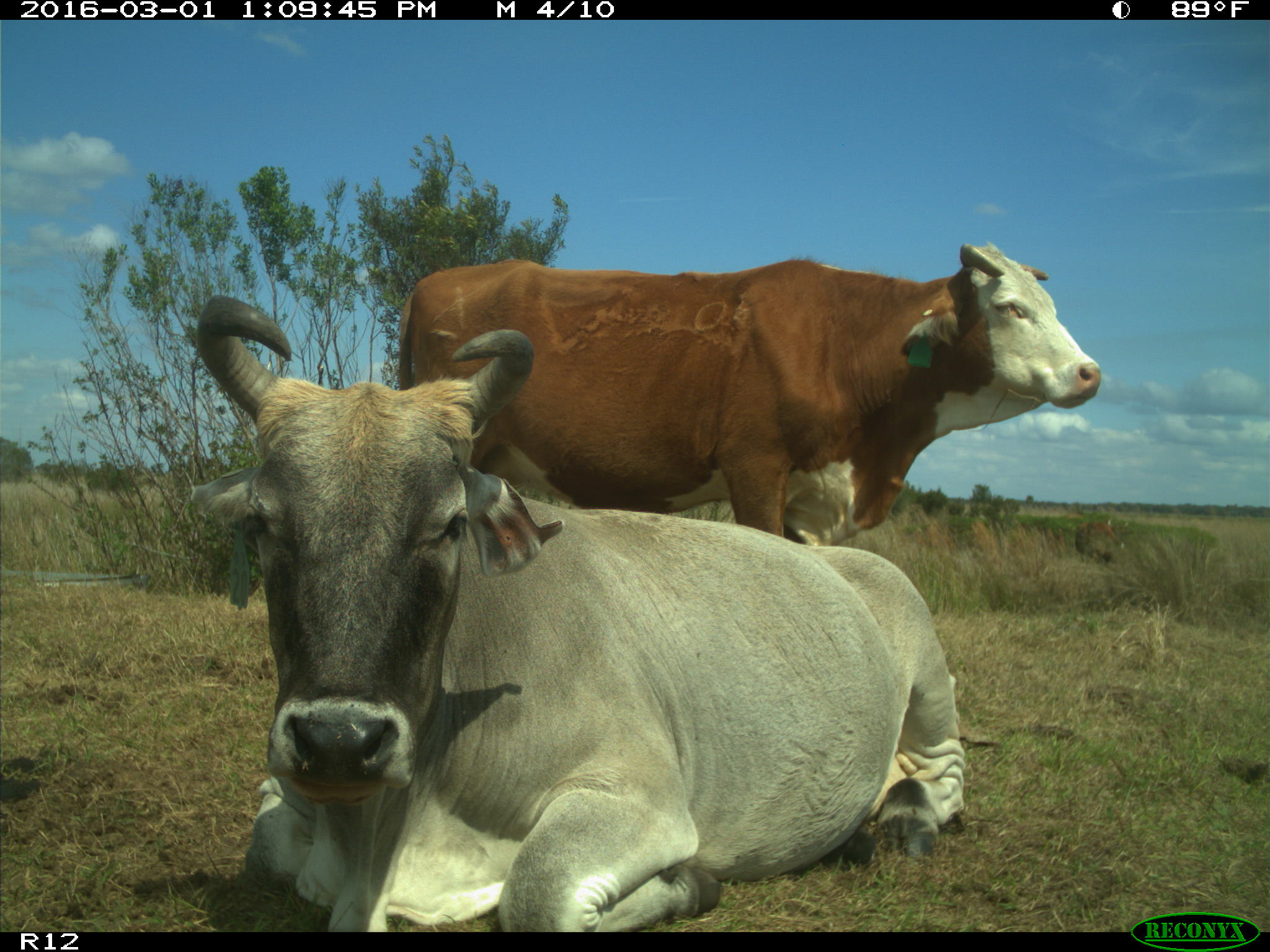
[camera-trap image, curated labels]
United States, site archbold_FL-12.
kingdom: Animalia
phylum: Chordata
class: Mammalia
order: Artiodactyla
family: Bovidae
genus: Bos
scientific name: Bos taurus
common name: domestic cow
Bos taurus (domestic cow).